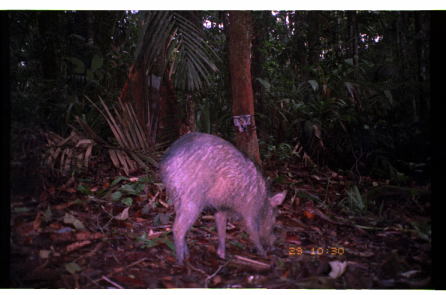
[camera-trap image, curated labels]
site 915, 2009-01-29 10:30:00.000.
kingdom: Animalia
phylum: Chordata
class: Mammalia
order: Artiodactyla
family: Tayassuidae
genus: Tayassu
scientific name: Tayassu pecari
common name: white-lipped peccary